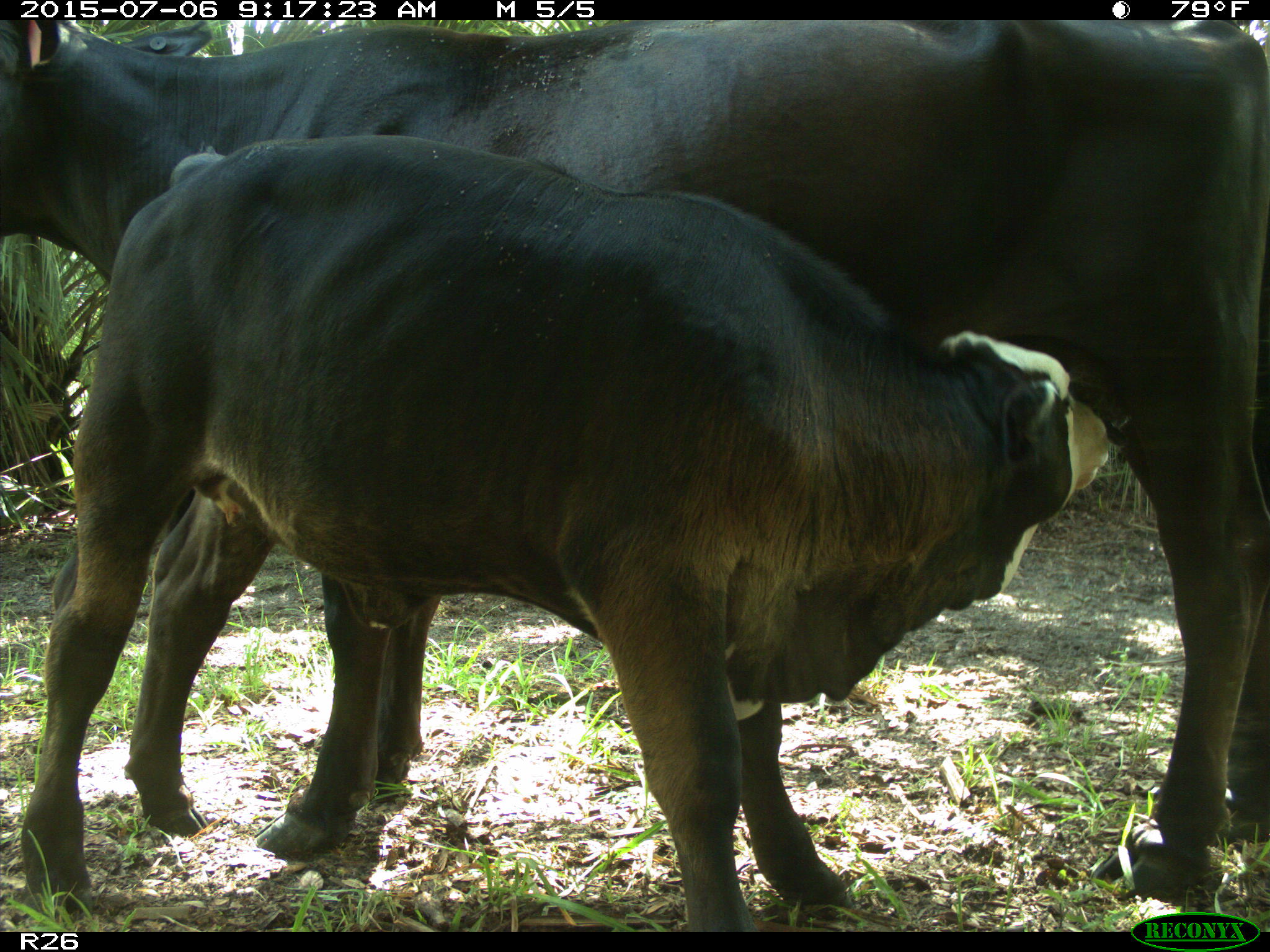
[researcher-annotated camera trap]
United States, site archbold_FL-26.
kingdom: Animalia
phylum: Chordata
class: Mammalia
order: Artiodactyla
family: Bovidae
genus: Bos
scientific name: Bos taurus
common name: domestic cow